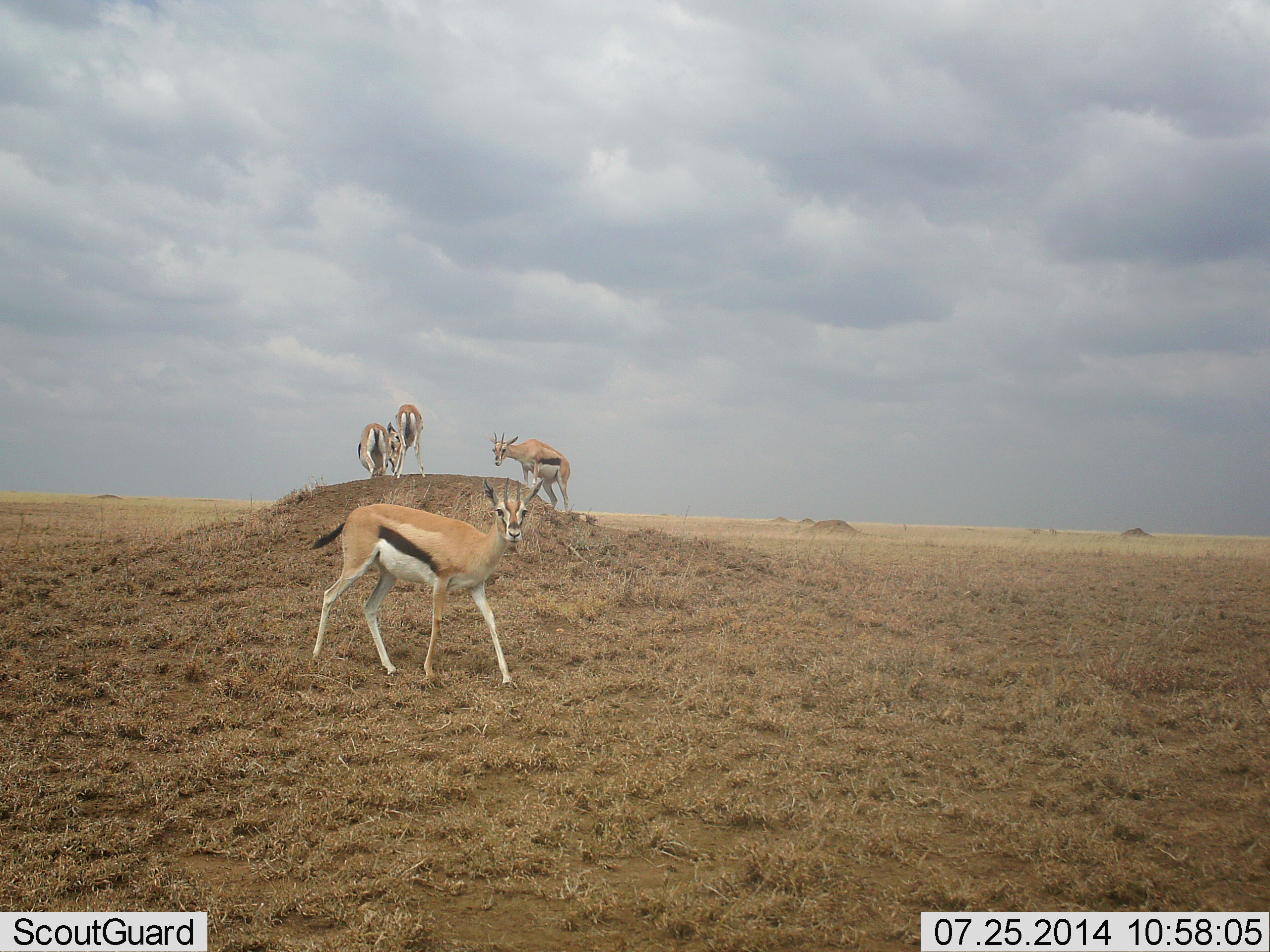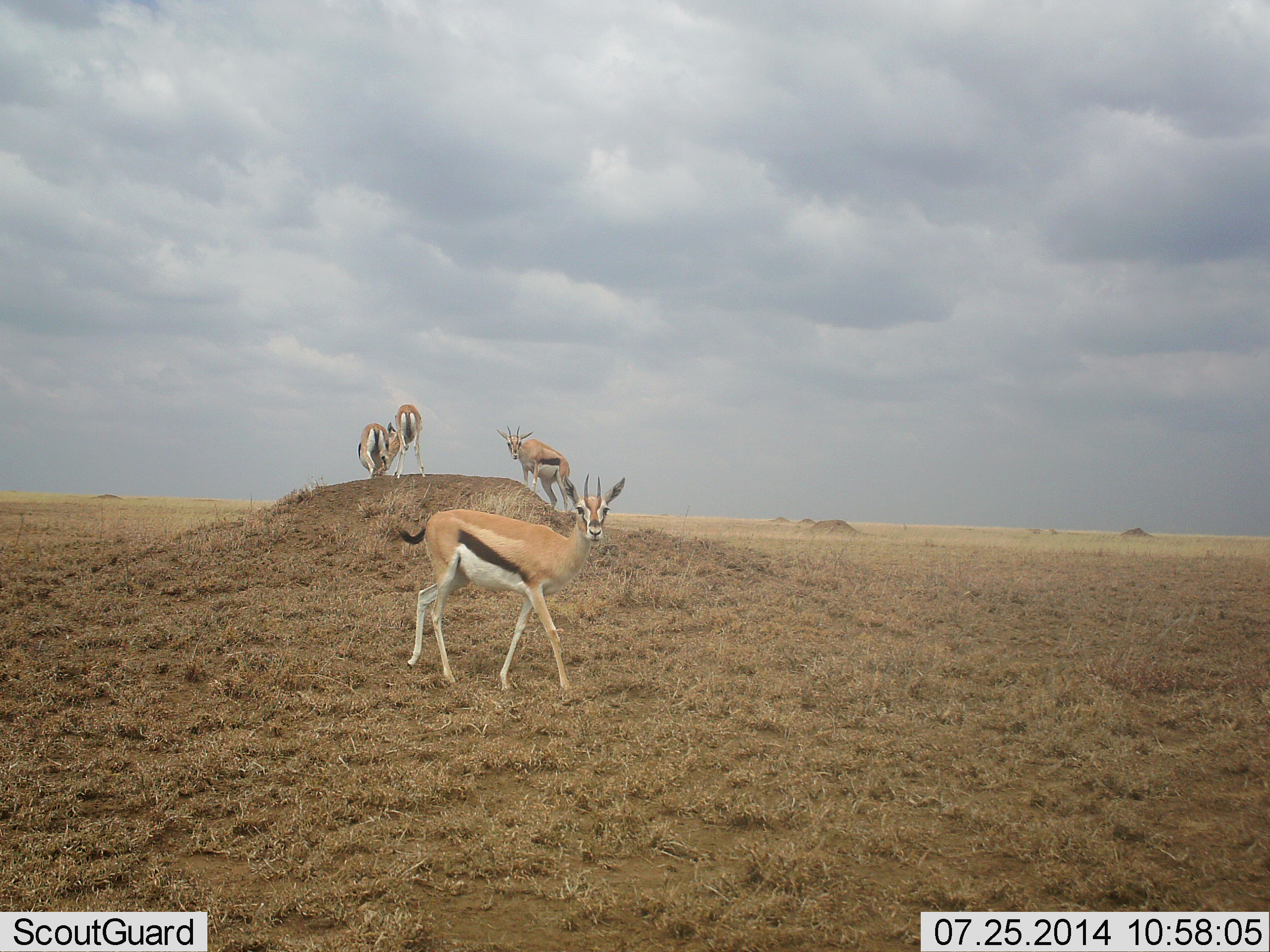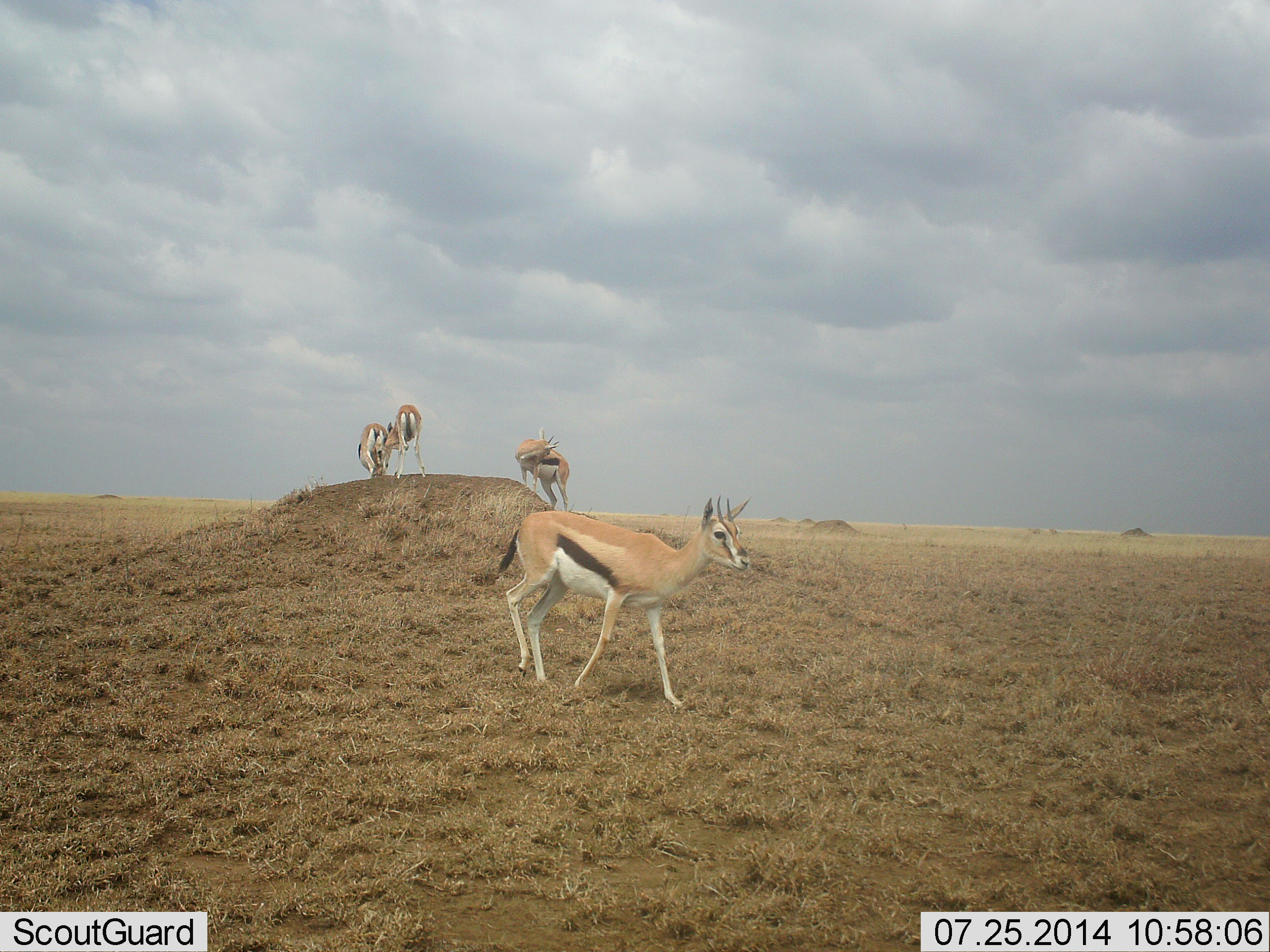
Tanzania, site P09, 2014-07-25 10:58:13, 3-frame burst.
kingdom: Animalia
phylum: Chordata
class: Mammalia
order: Artiodactyla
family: Bovidae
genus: Eudorcas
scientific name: Eudorcas thomsonii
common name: thomson's gazelle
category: gazellethomsons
Gazellethomsons (thomson's gazelle) (Eudorcas thomsonii), count 4. Behavior (volunteer vote fractions): standing 100%, resting 0%, moving 70%, interacting 10%. Young present (vote fraction): 0%. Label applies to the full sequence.